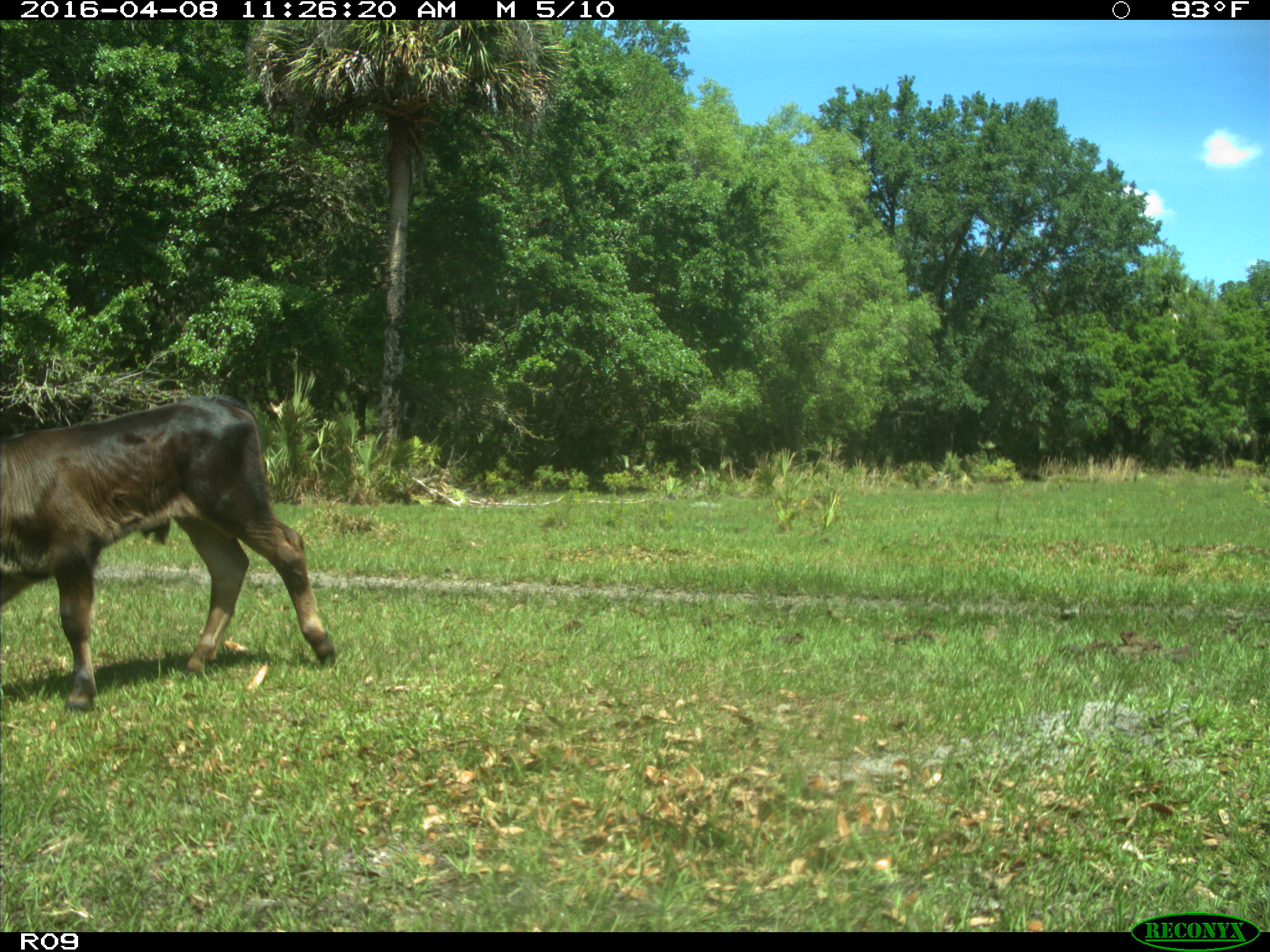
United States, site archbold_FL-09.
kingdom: Animalia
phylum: Chordata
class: Mammalia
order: Artiodactyla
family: Bovidae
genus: Bos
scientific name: Bos taurus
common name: domestic cow